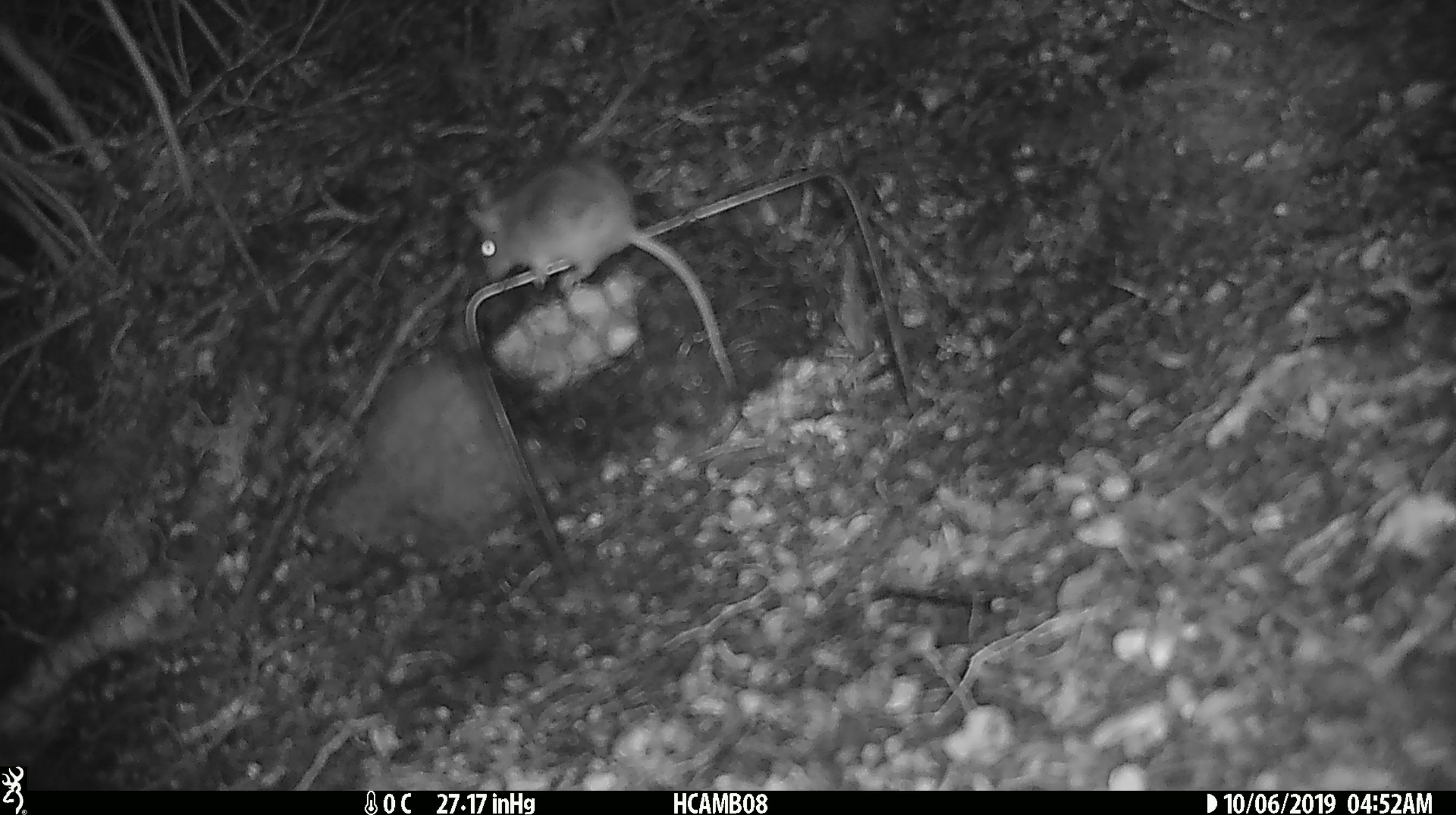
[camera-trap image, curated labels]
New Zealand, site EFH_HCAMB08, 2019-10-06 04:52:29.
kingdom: Animalia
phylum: Chordata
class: Mammalia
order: Rodentia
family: Muridae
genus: Mus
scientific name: Mus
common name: mouse